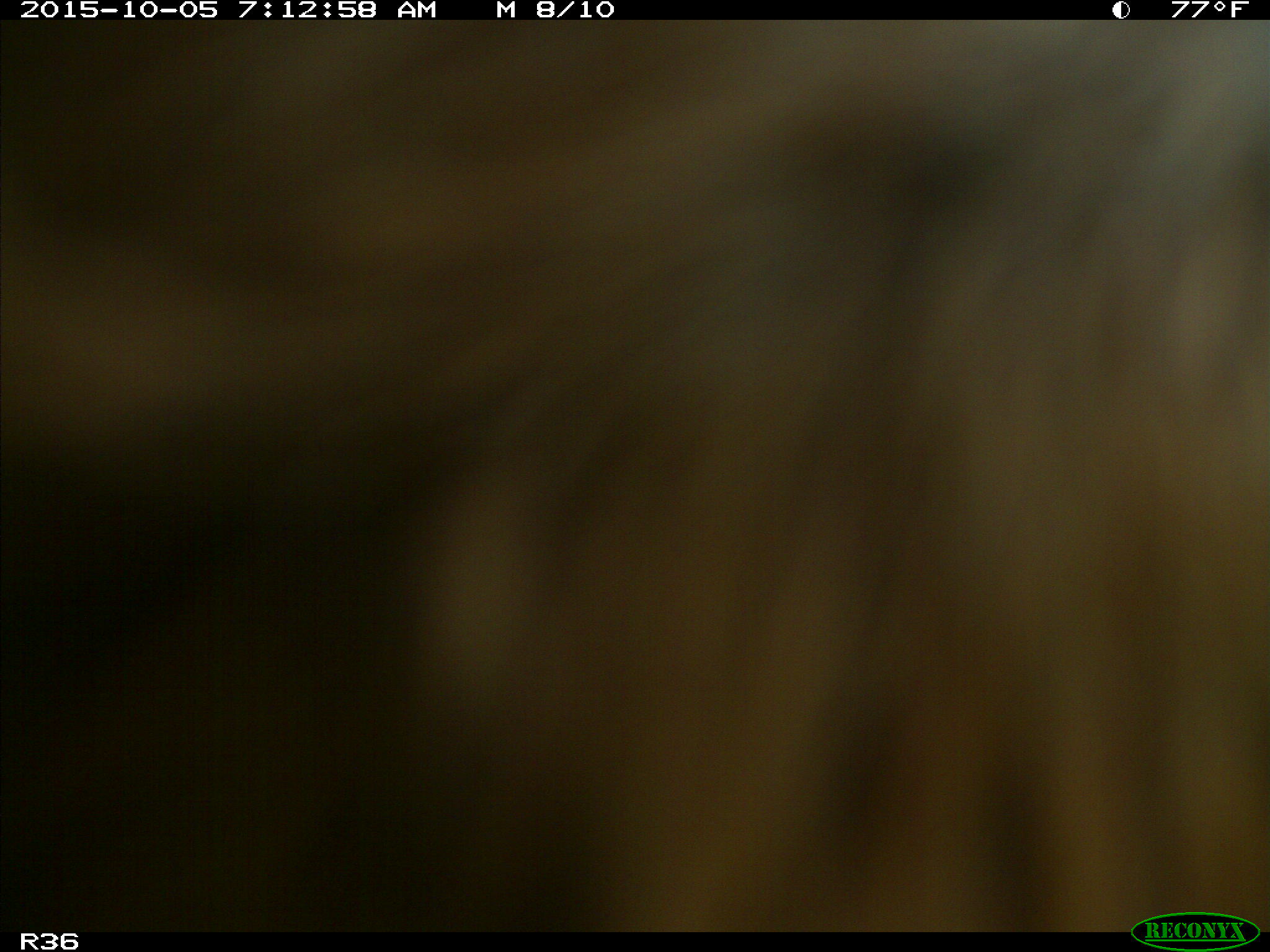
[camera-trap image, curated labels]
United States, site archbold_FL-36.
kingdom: Animalia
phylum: Chordata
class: Mammalia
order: Artiodactyla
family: Bovidae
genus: Bos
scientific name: Bos taurus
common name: domestic cow